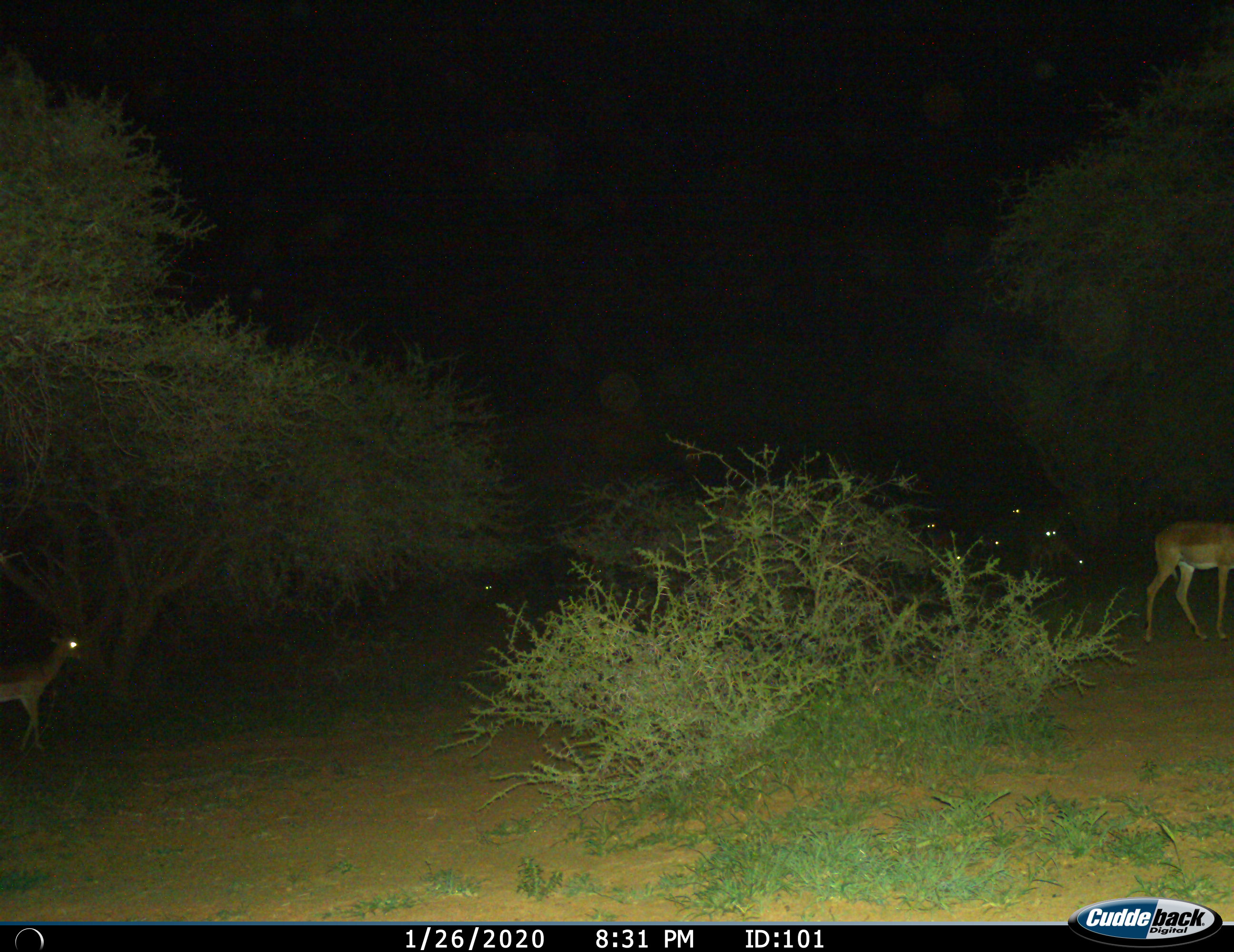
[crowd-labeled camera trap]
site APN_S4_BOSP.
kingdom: Animalia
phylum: Chordata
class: Mammalia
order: Artiodactyla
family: Bovidae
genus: Aepyceros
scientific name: Aepyceros melampus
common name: impala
Impala (Aepyceros melampus), count 10. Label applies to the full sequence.